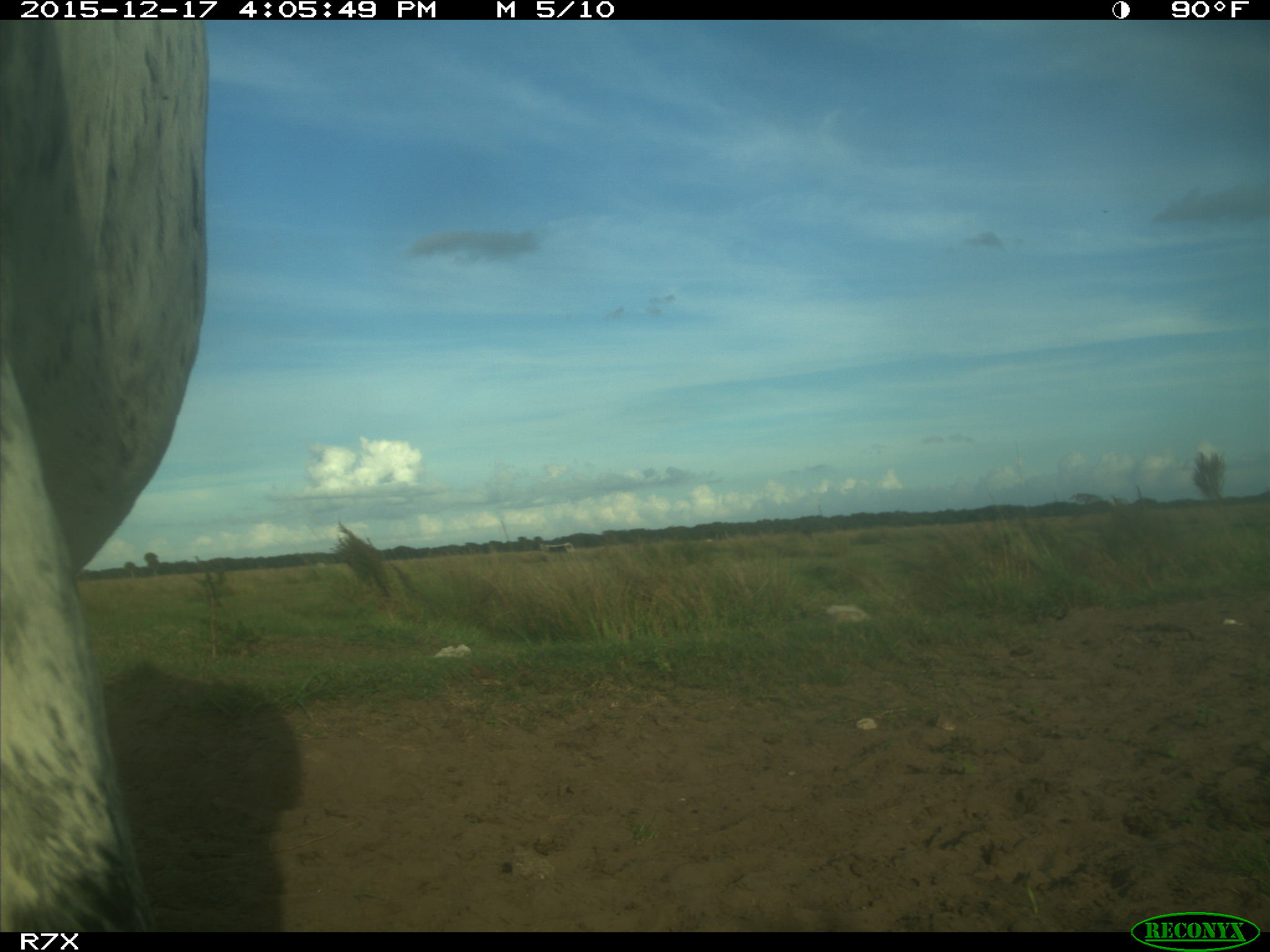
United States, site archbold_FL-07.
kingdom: Animalia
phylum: Chordata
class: Mammalia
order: Artiodactyla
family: Bovidae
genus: Bos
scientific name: Bos taurus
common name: domestic cow